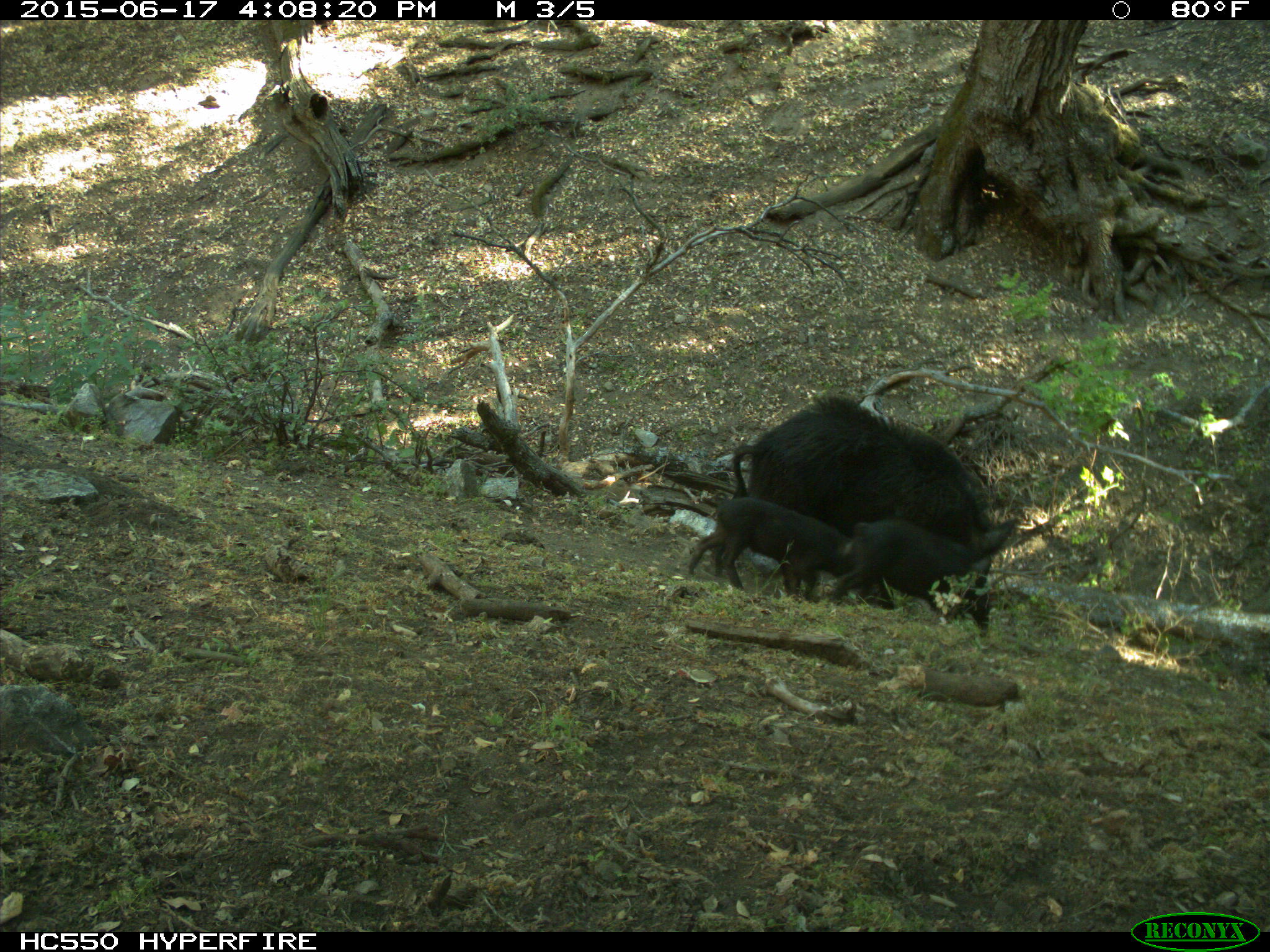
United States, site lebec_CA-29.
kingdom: Animalia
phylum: Chordata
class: Mammalia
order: Artiodactyla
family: Suidae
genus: Sus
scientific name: Sus scrofa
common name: wild boar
Sus scrofa (wild boar).